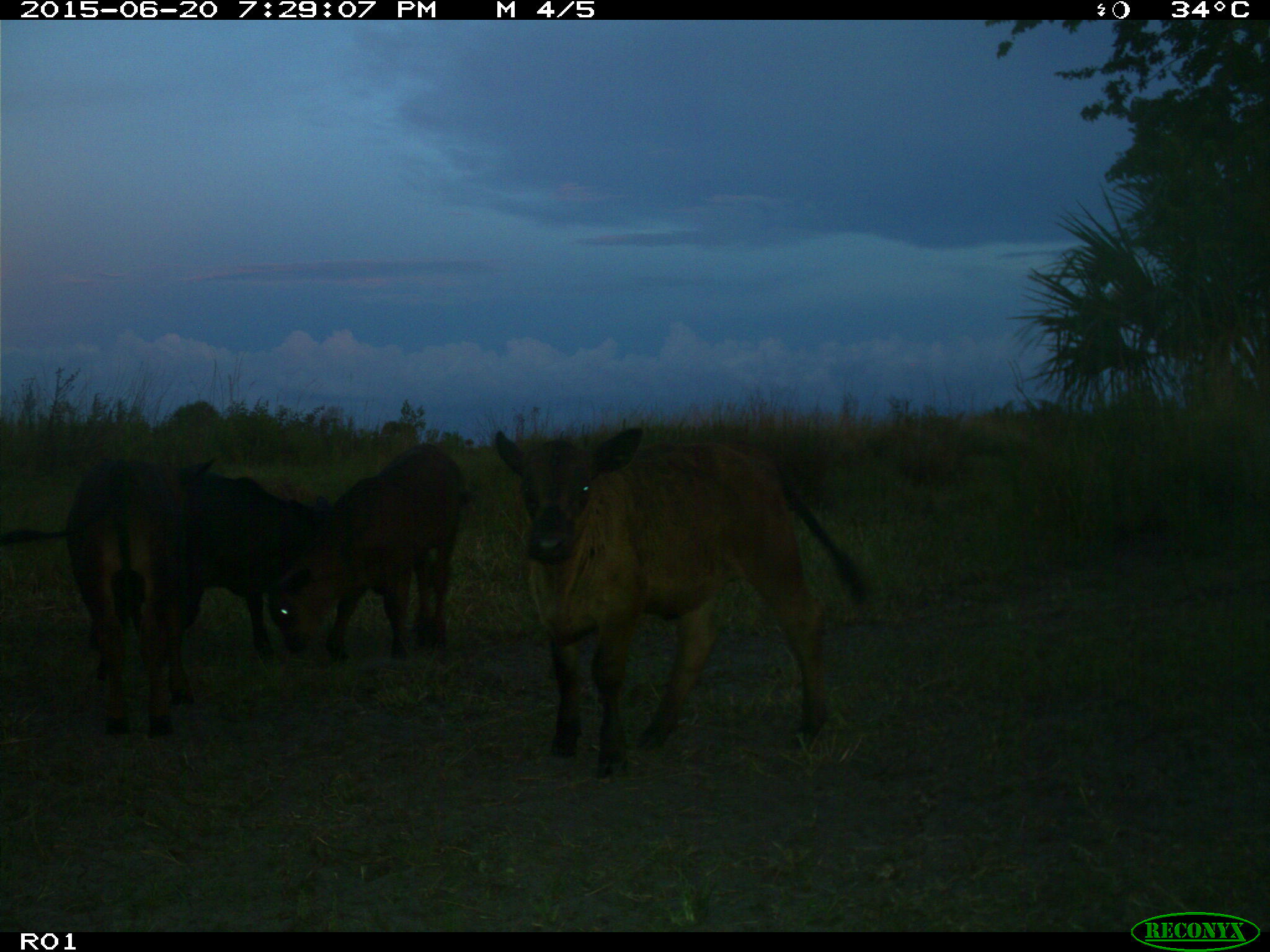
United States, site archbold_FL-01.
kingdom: Animalia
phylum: Chordata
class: Mammalia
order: Artiodactyla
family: Bovidae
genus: Bos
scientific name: Bos taurus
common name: domestic cow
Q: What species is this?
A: Bos taurus (domestic cow).